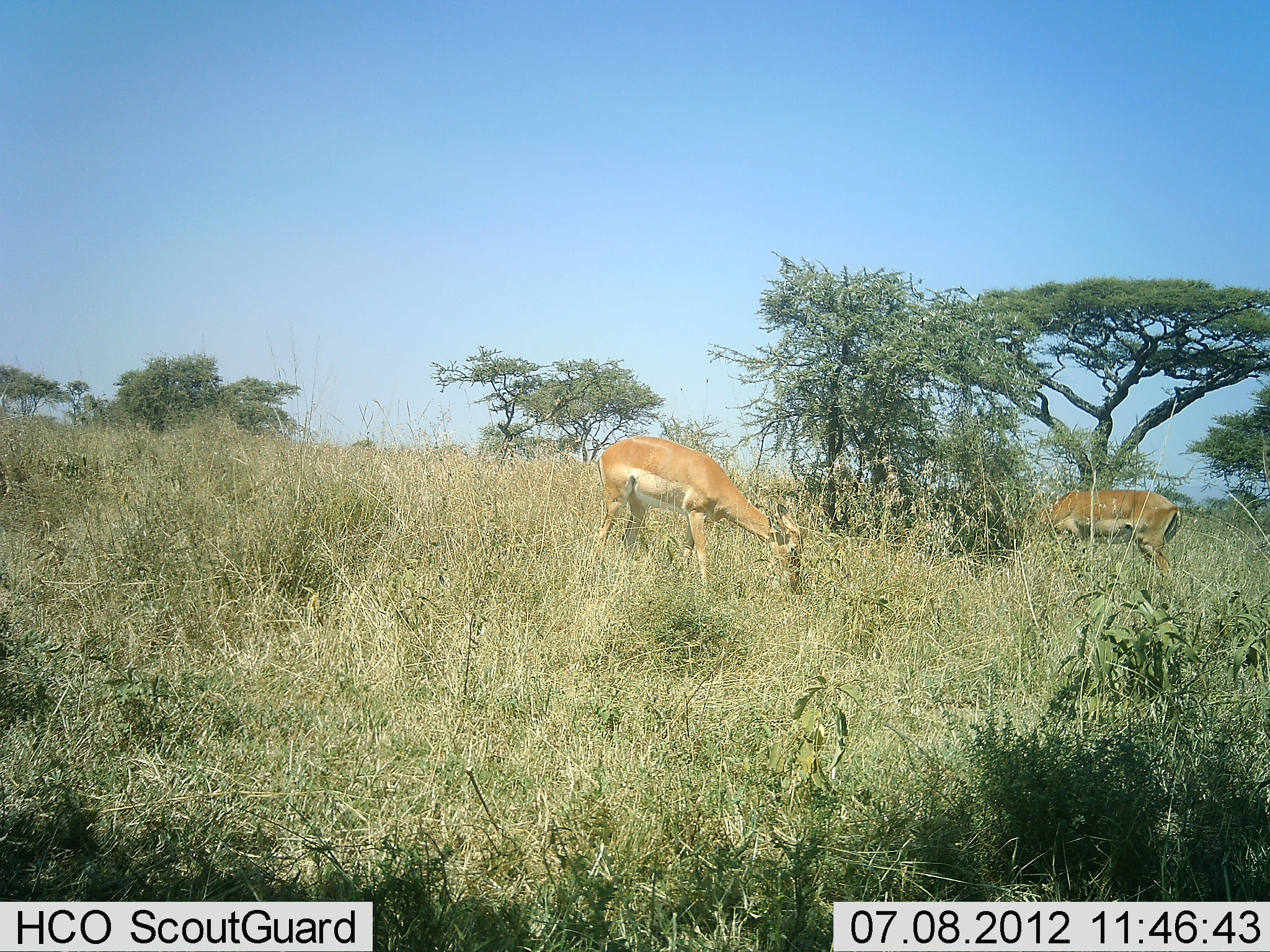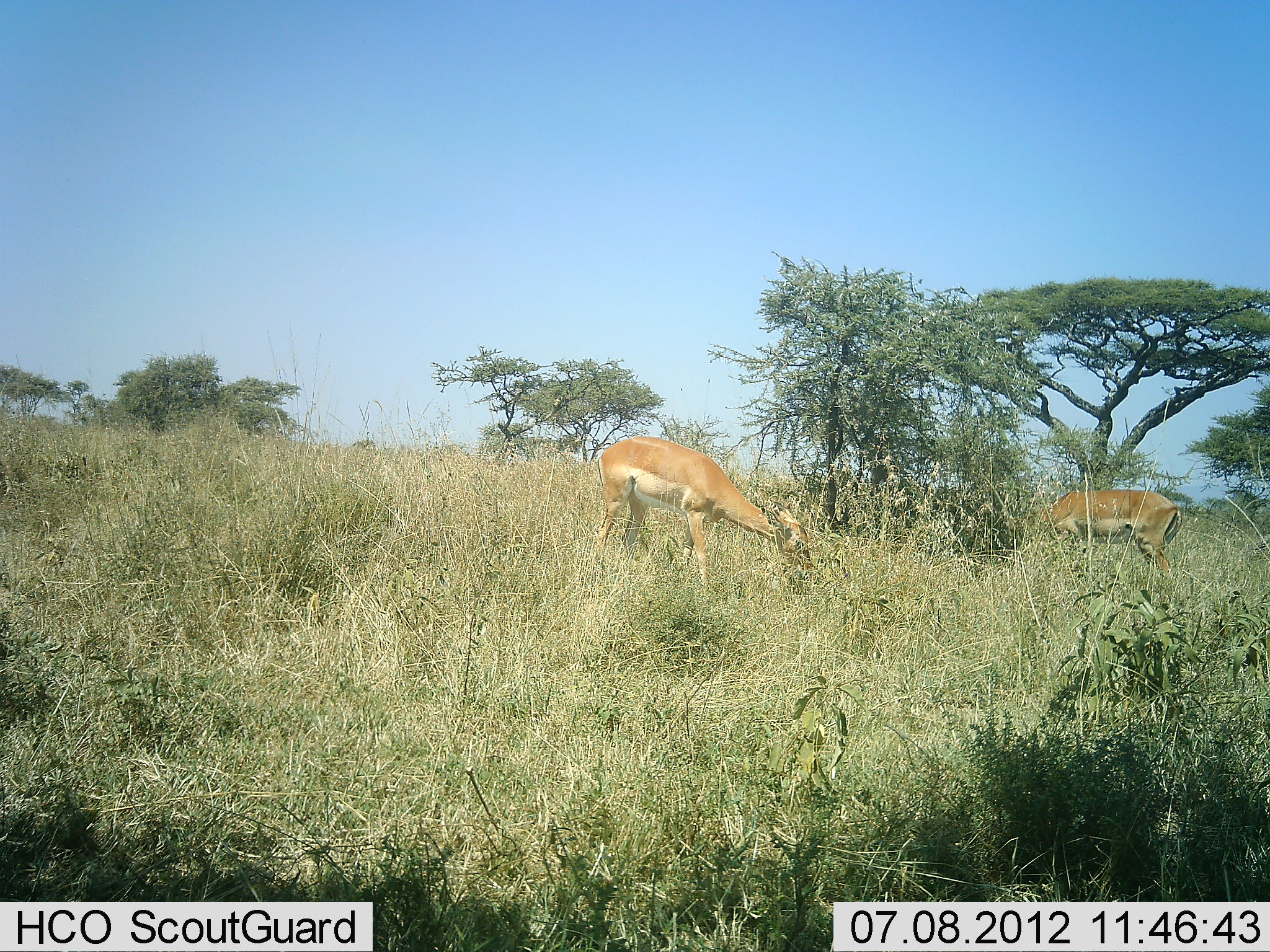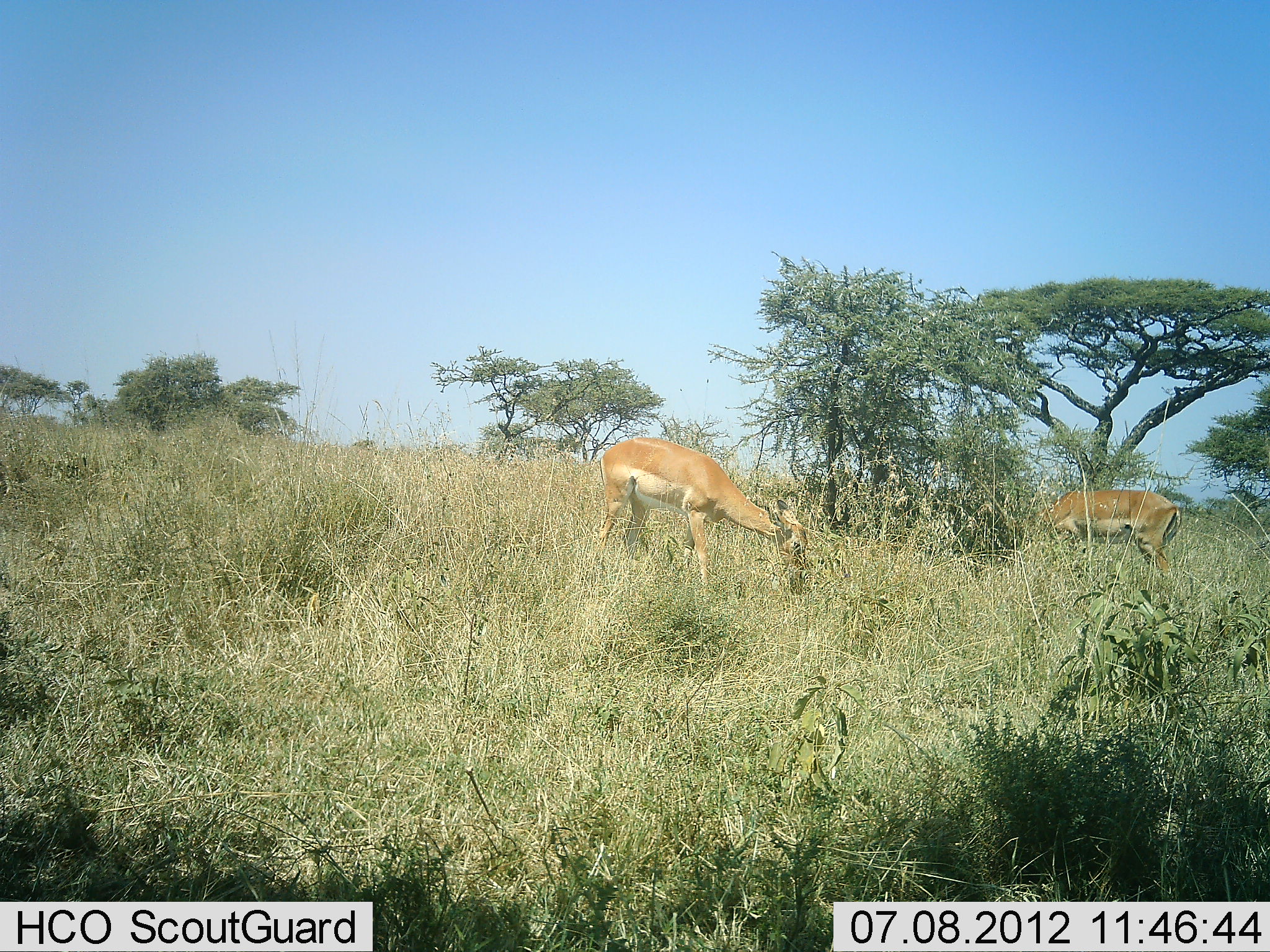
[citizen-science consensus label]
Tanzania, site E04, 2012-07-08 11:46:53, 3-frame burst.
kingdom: Animalia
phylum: Chordata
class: Mammalia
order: Artiodactyla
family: Bovidae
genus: Aepyceros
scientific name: Aepyceros melampus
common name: impala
Impala (Aepyceros melampus), count 2. Behavior (volunteer vote fractions): standing 50%, resting 0%, moving 10%, interacting 0%. Young present (vote fraction): 0%. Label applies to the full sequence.